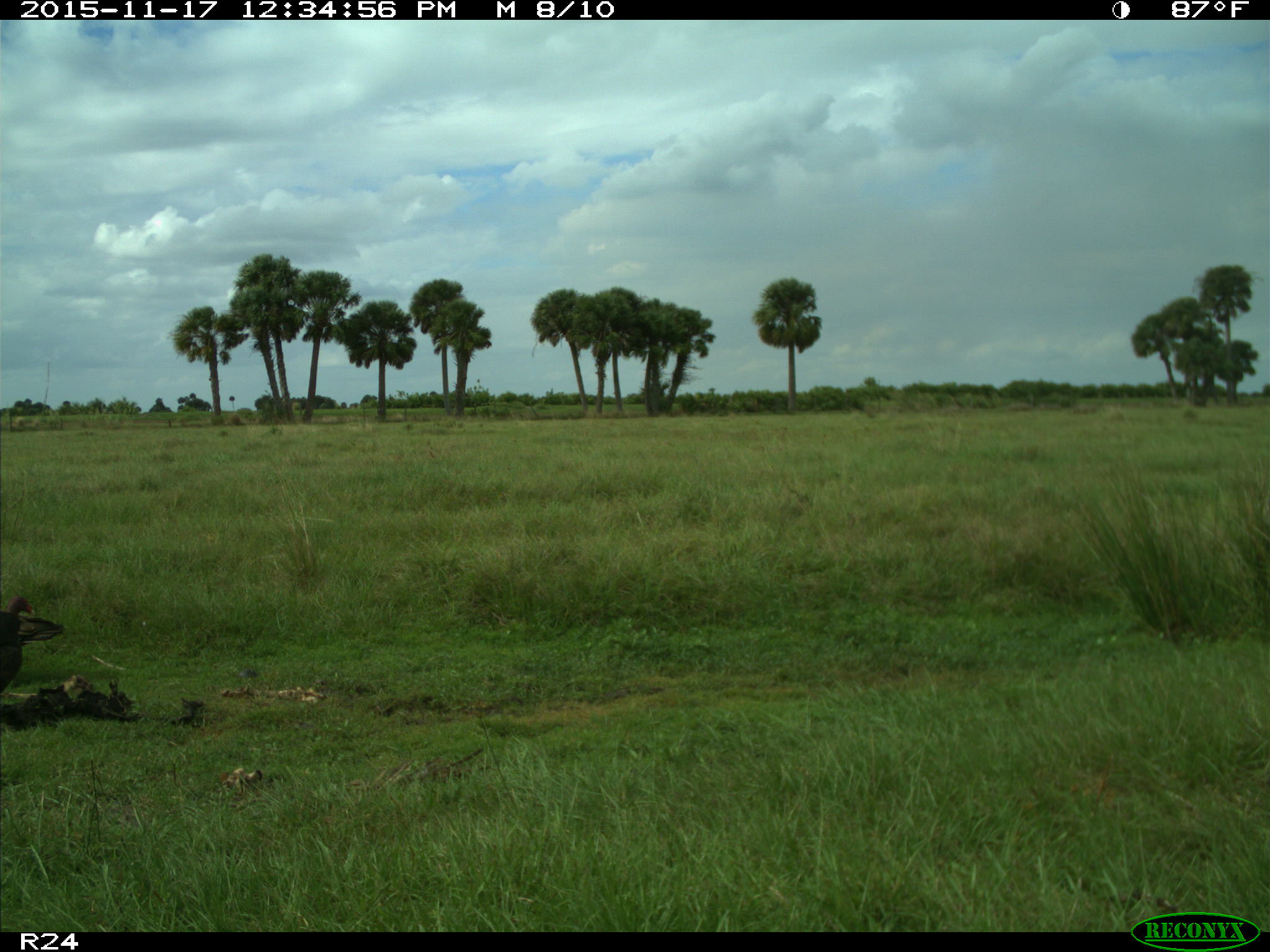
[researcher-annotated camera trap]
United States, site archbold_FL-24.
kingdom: Animalia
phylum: Chordata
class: Aves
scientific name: Aves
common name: birds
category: unidentified bird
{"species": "unidentified bird (birds) (Aves)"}